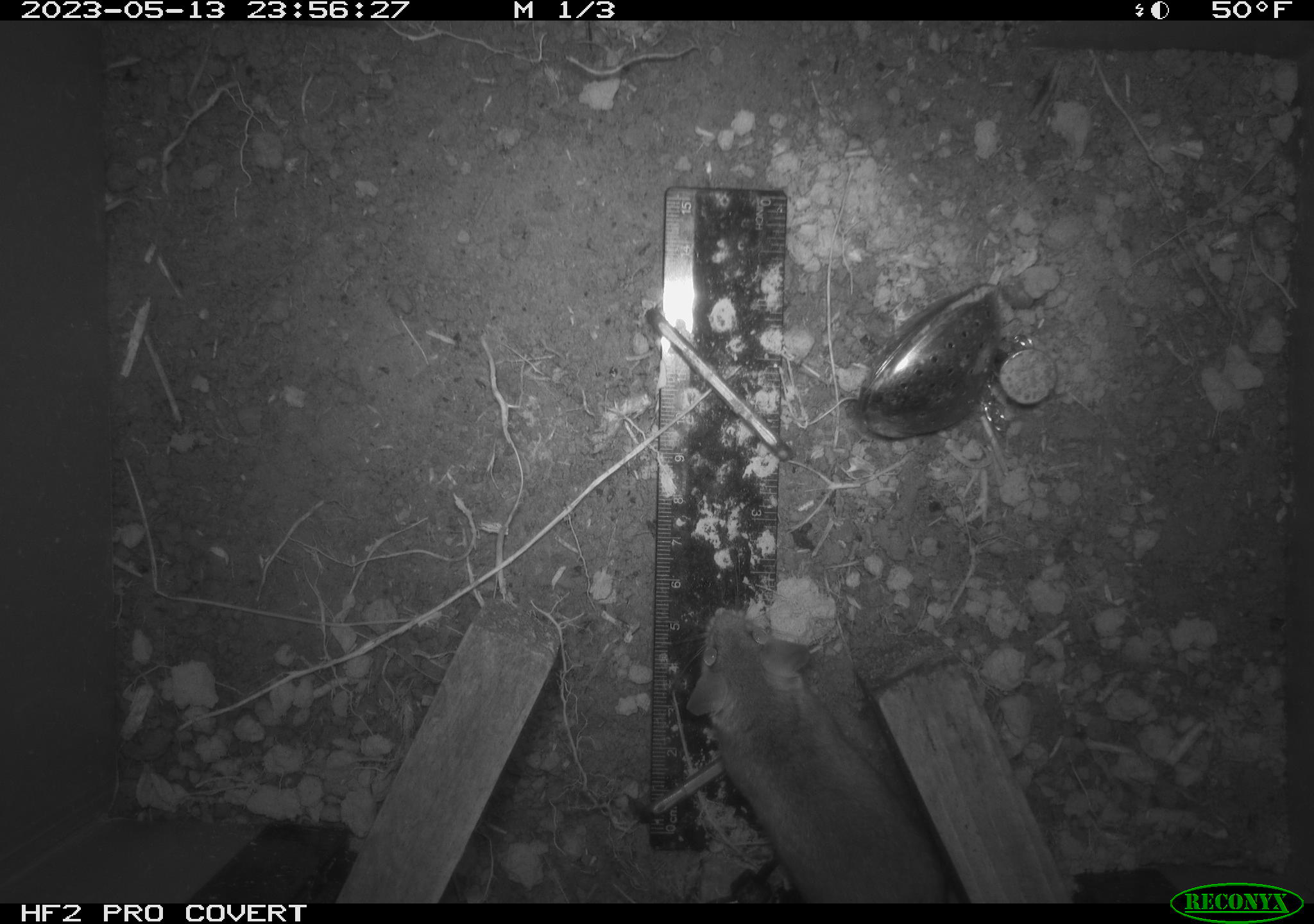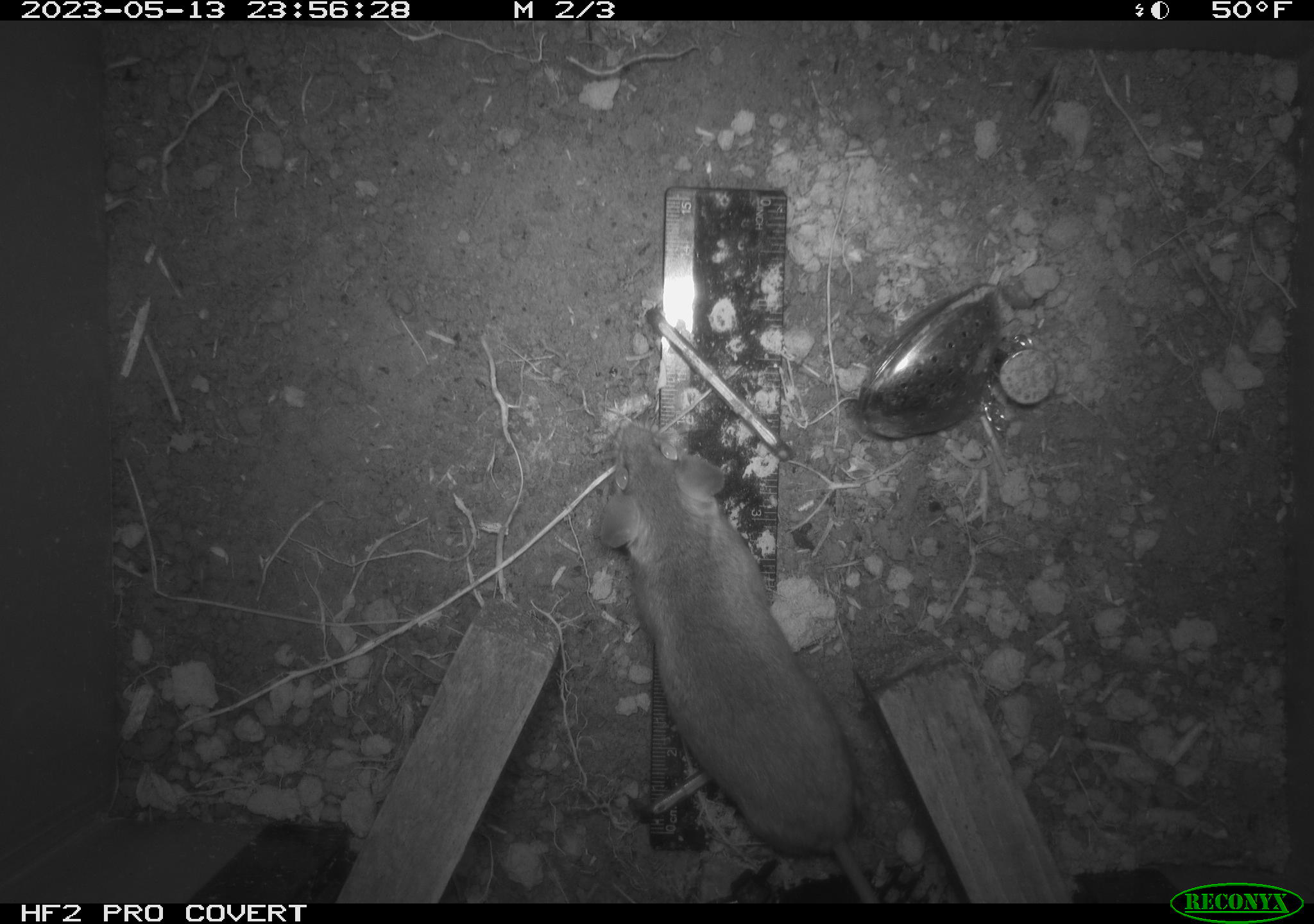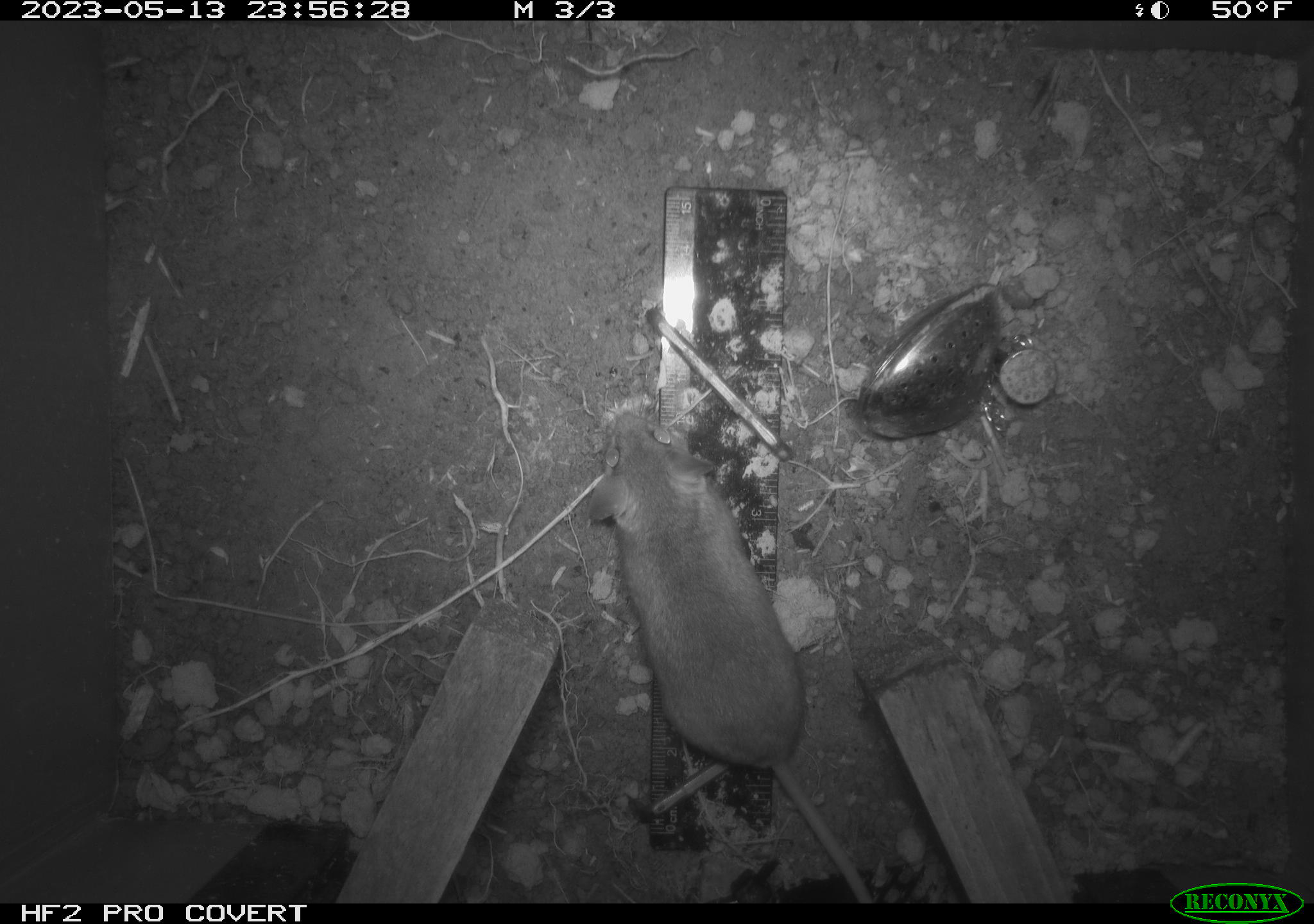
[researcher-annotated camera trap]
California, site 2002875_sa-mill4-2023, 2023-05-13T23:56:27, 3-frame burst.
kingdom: Animalia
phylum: Chordata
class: Mammalia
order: Rodentia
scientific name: Rodentia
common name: mouse species